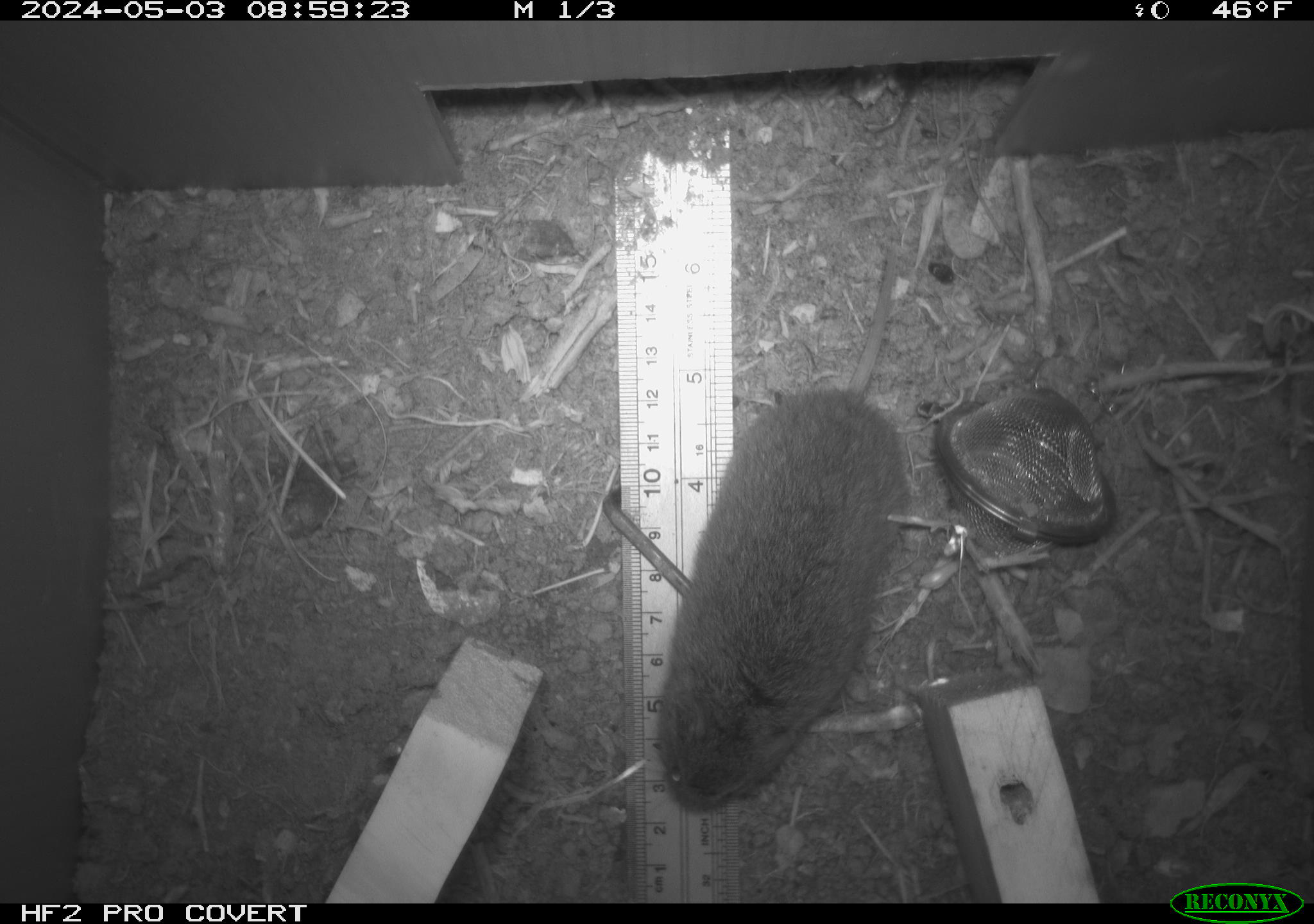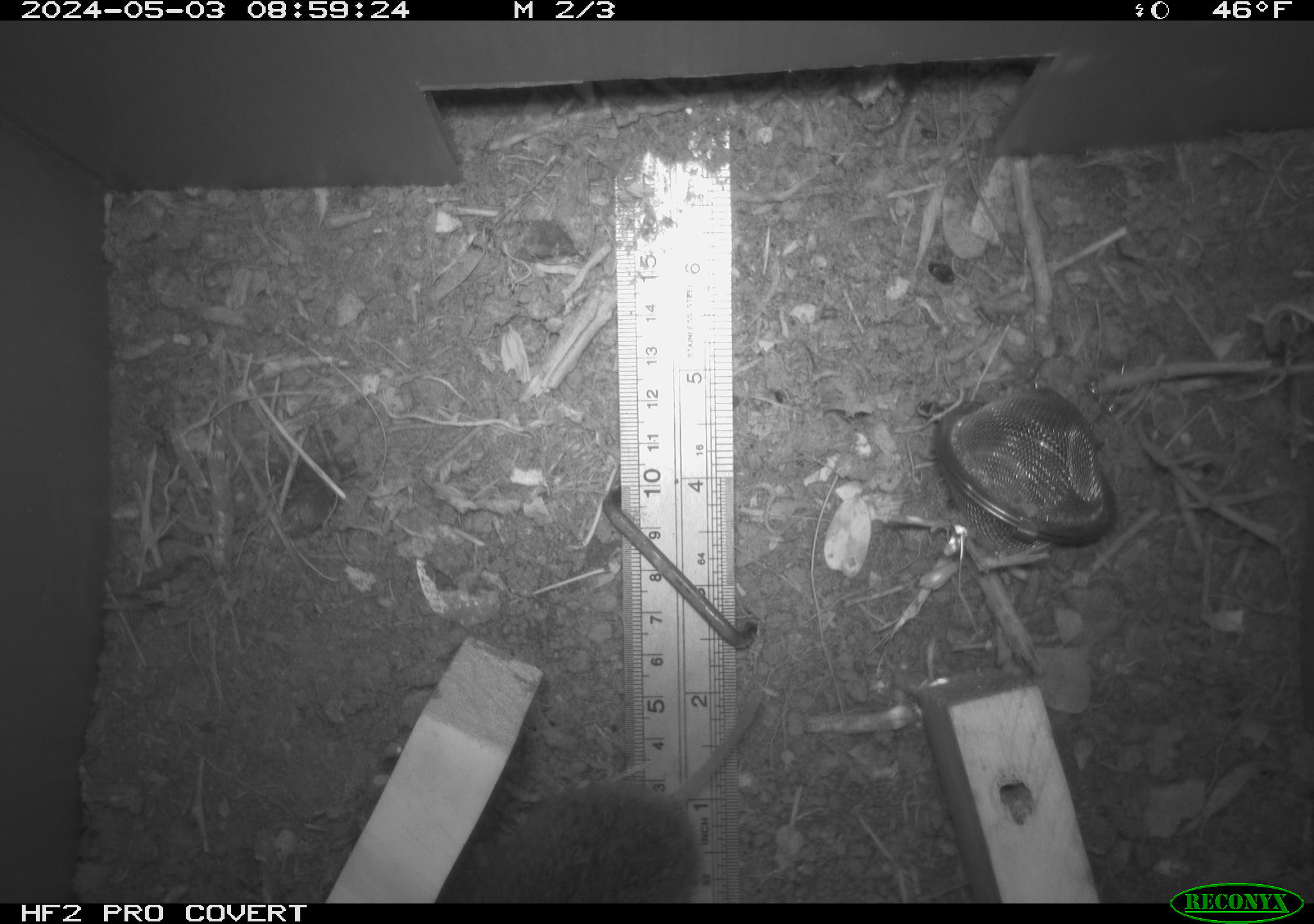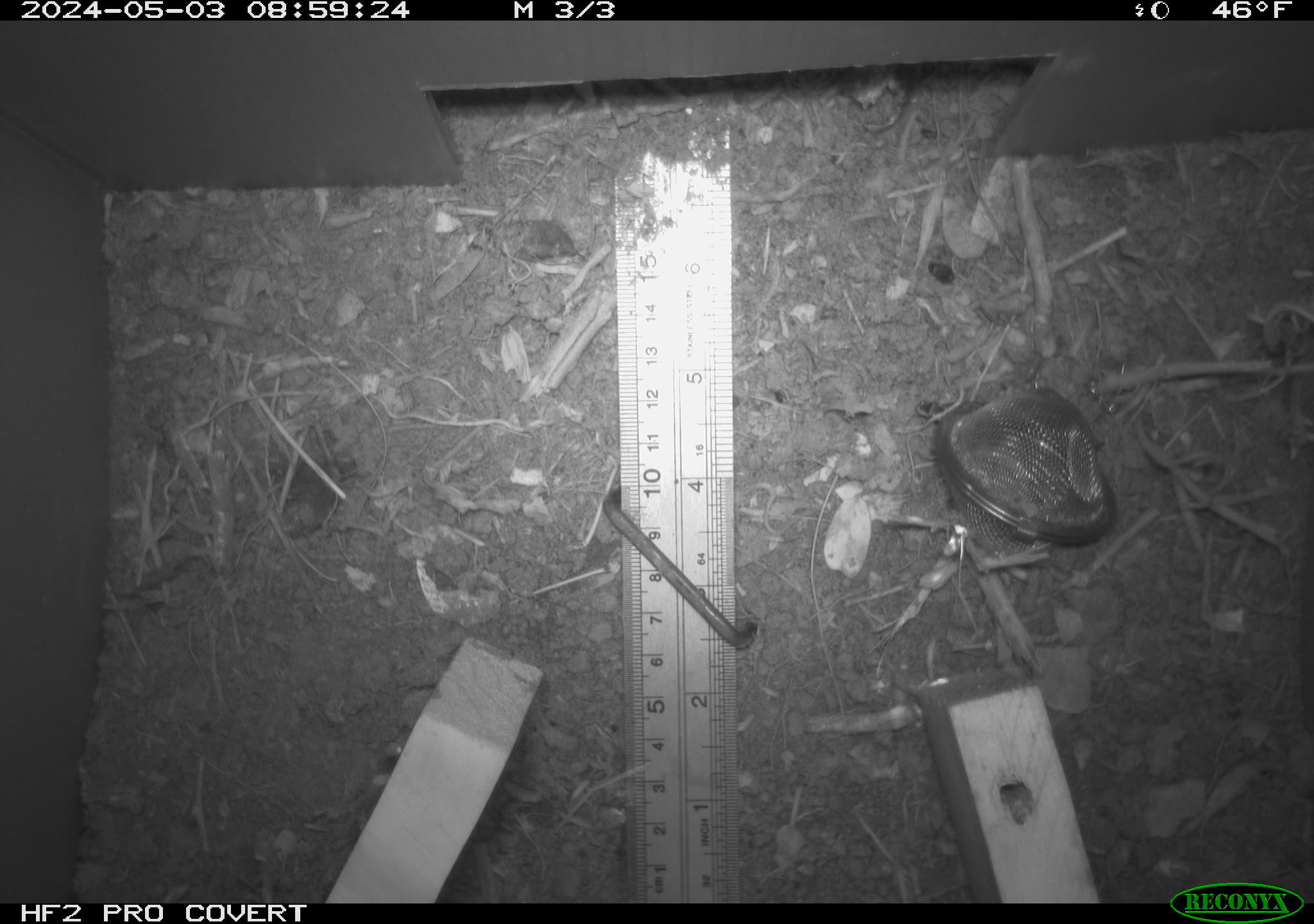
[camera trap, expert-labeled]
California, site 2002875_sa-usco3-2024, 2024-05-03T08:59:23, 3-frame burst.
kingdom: Animalia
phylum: Chordata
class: Mammalia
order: Rodentia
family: Cricetidae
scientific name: Arvicolinae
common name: voles, lemmings, and muskrats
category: arvicolinae subfamily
Arvicolinae subfamily (voles, lemmings, and muskrats) (Arvicolinae).